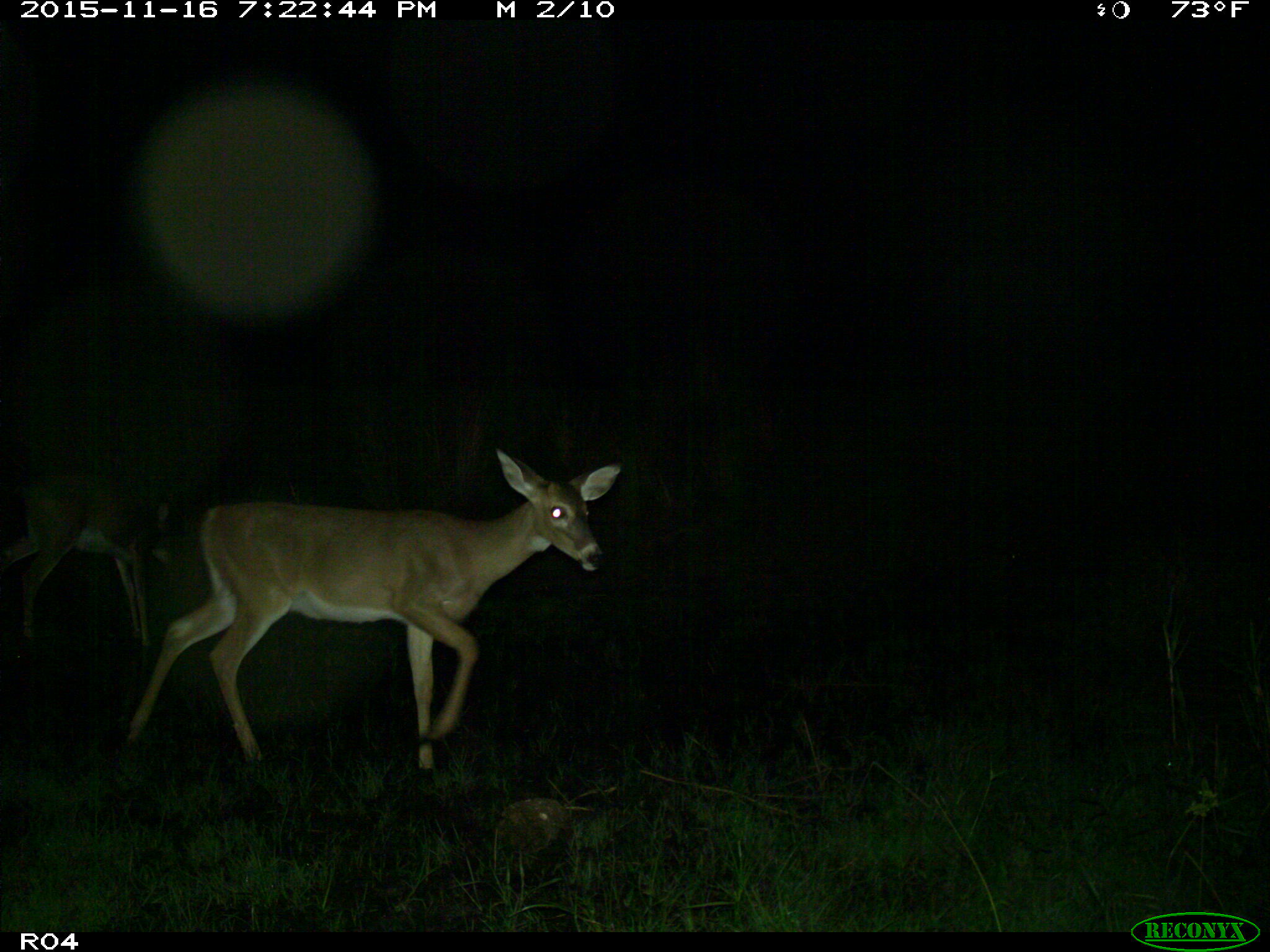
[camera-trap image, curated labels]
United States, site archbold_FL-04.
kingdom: Animalia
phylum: Chordata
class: Mammalia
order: Artiodactyla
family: Cervidae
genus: Odocoileus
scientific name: Odocoileus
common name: deer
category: unidentified deer